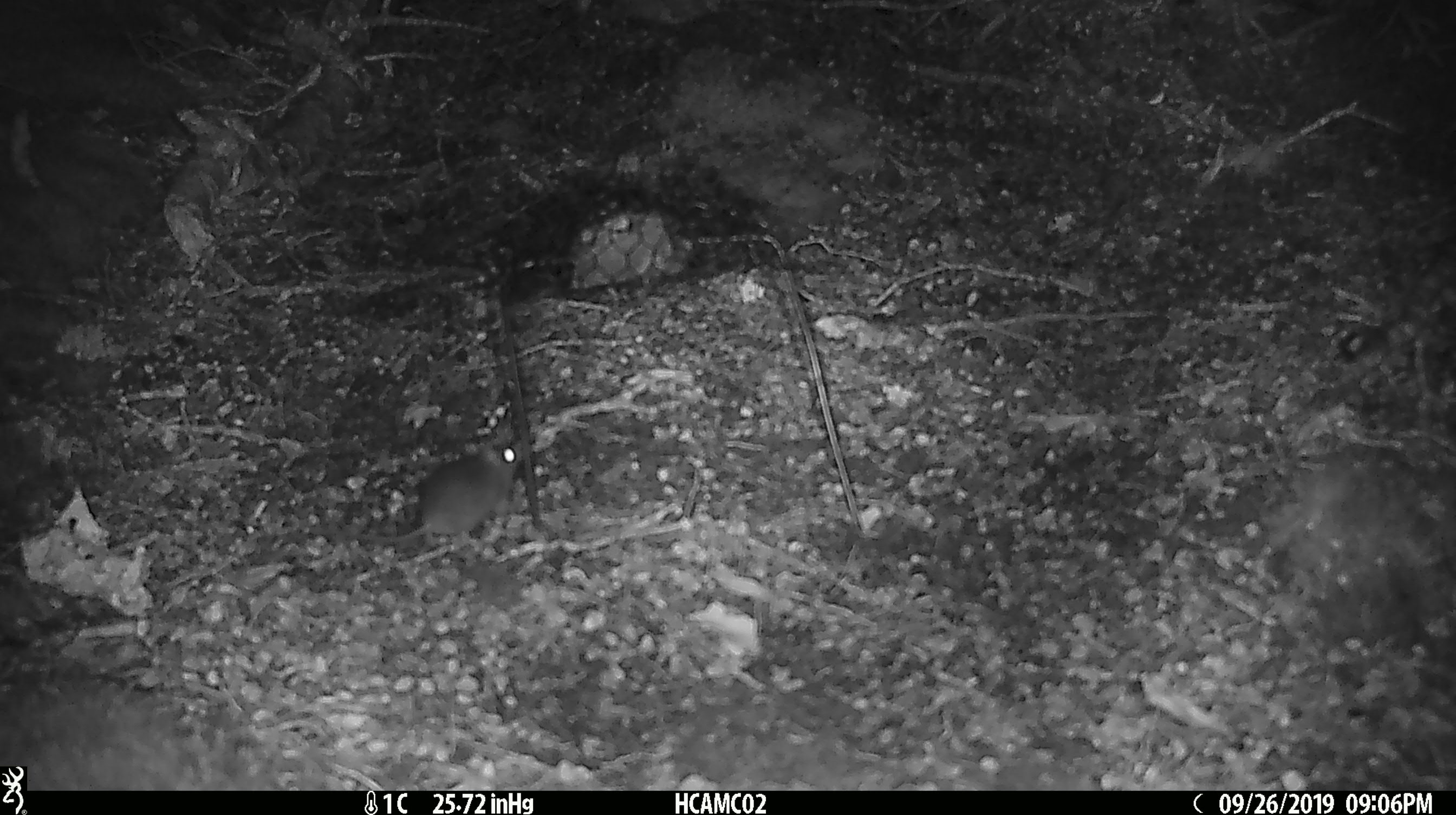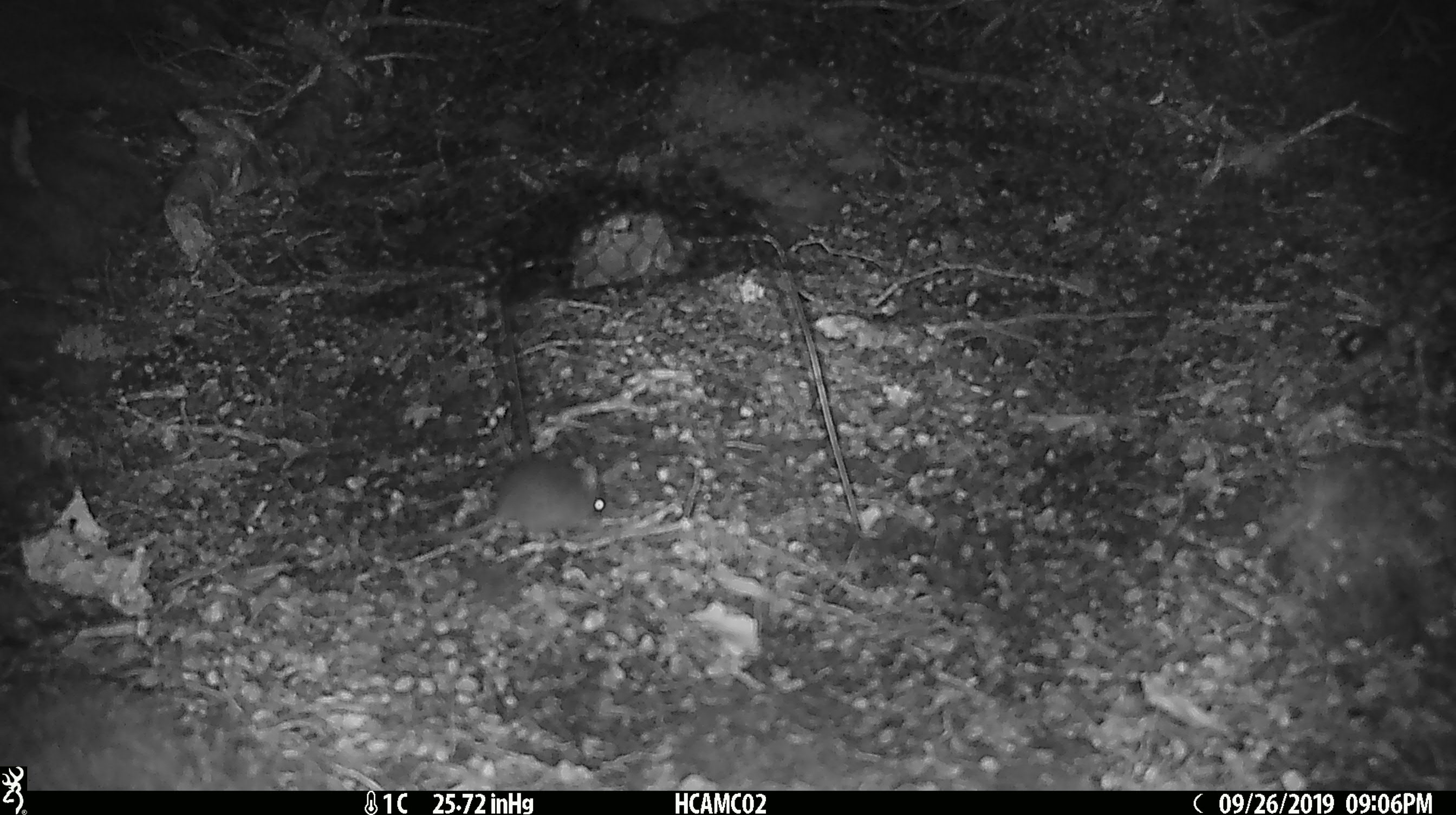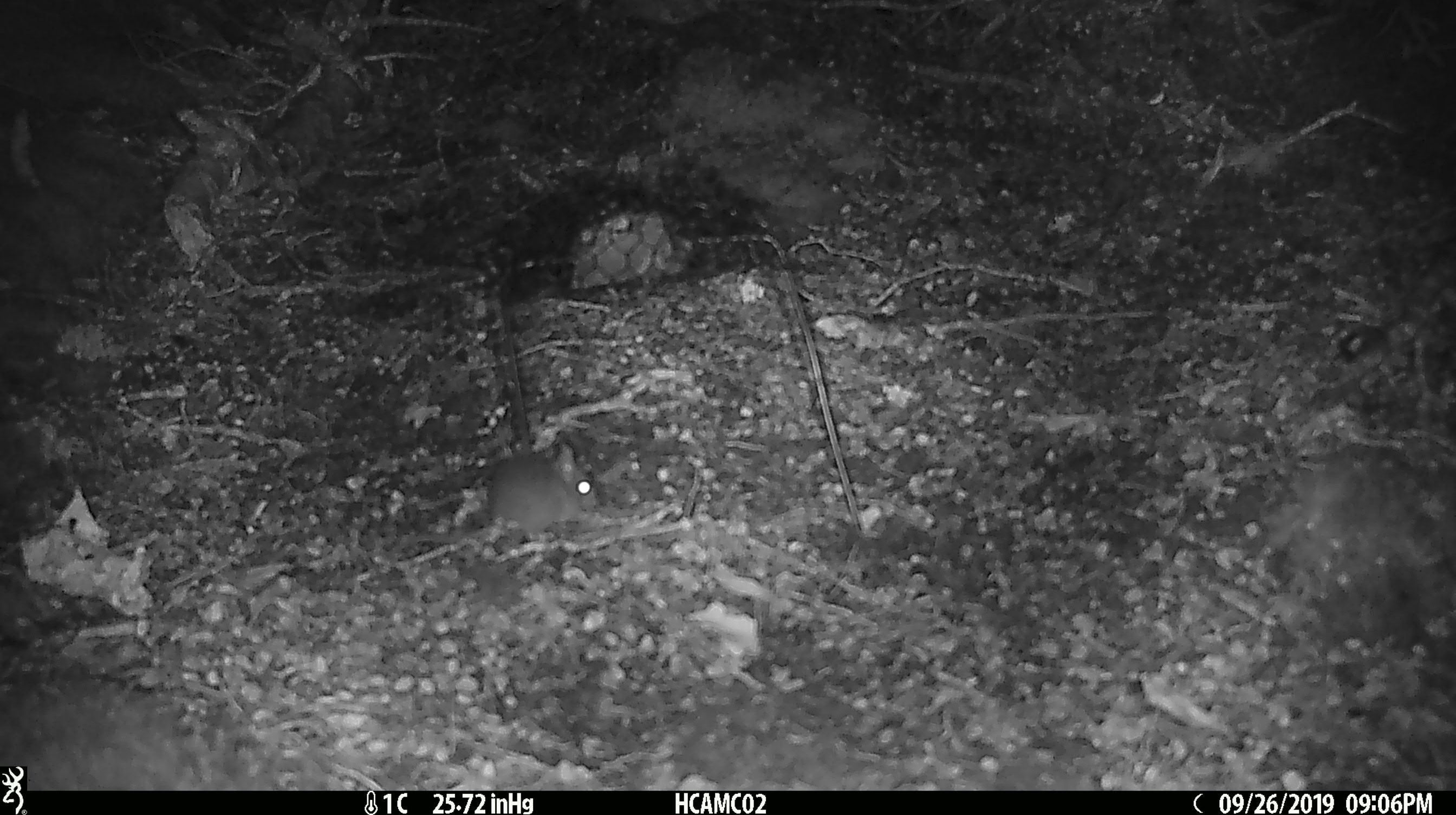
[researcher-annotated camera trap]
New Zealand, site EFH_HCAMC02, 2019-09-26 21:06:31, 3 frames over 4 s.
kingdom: Animalia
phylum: Chordata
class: Mammalia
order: Rodentia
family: Muridae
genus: Mus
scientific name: Mus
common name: mouse